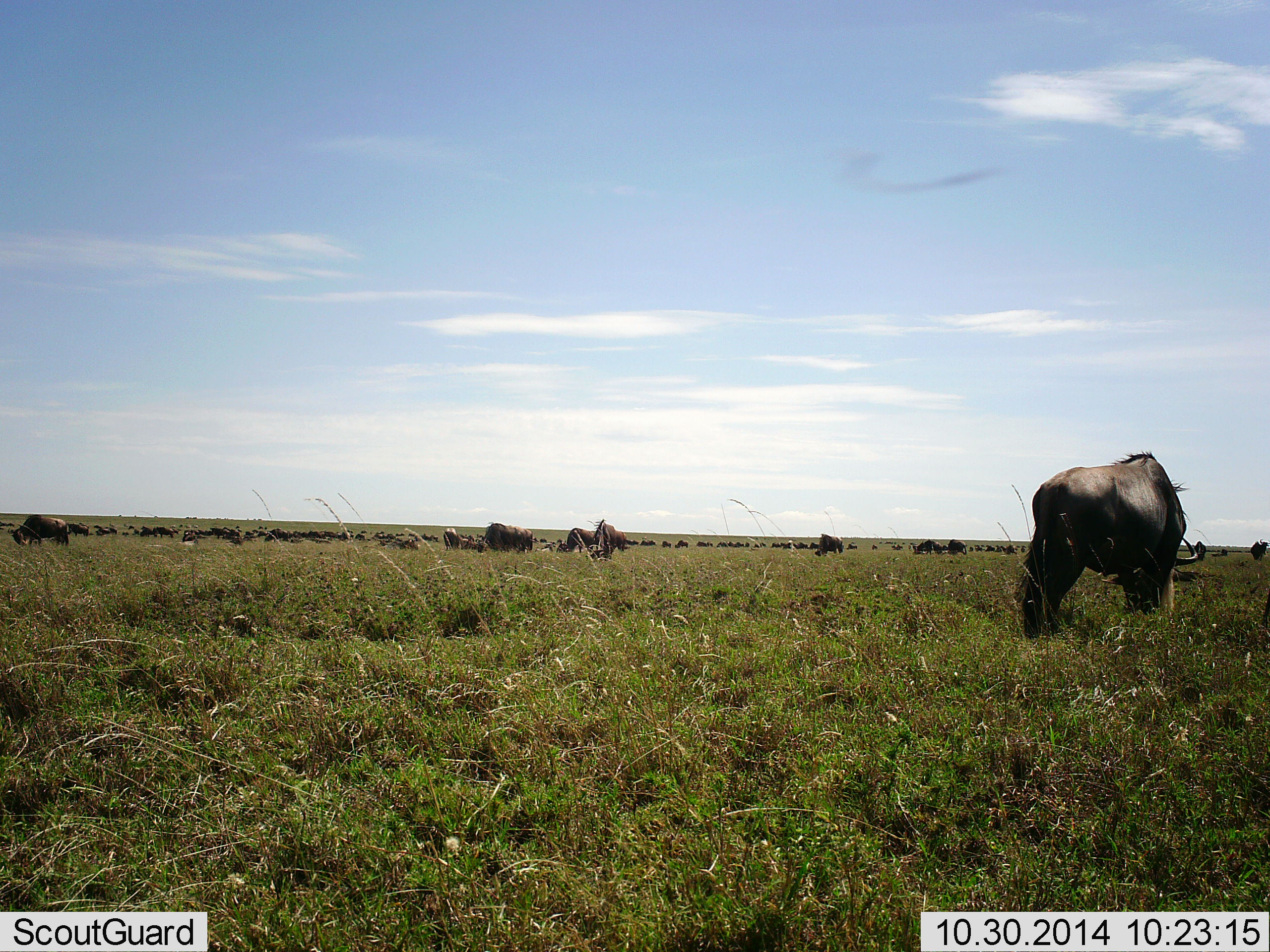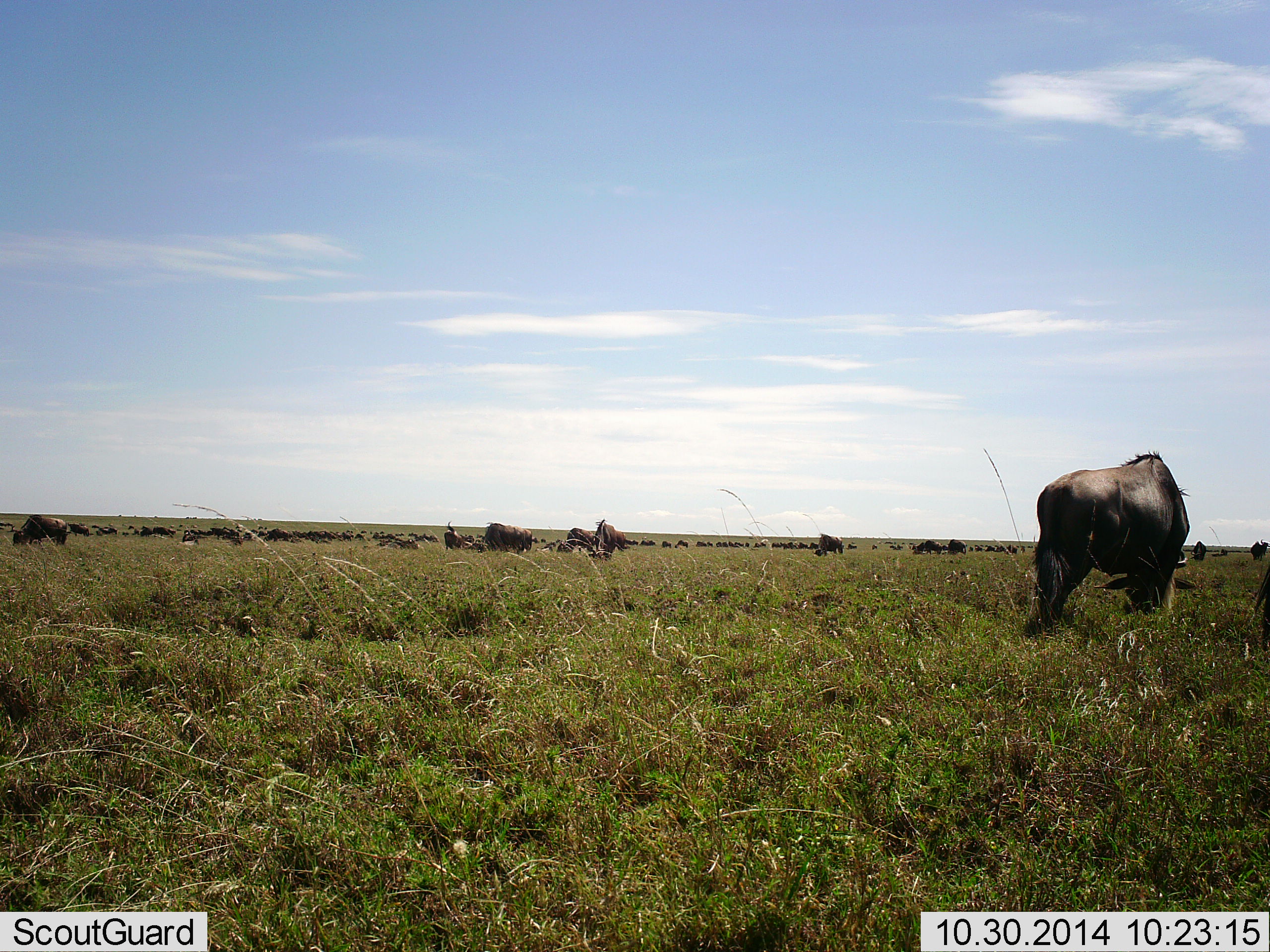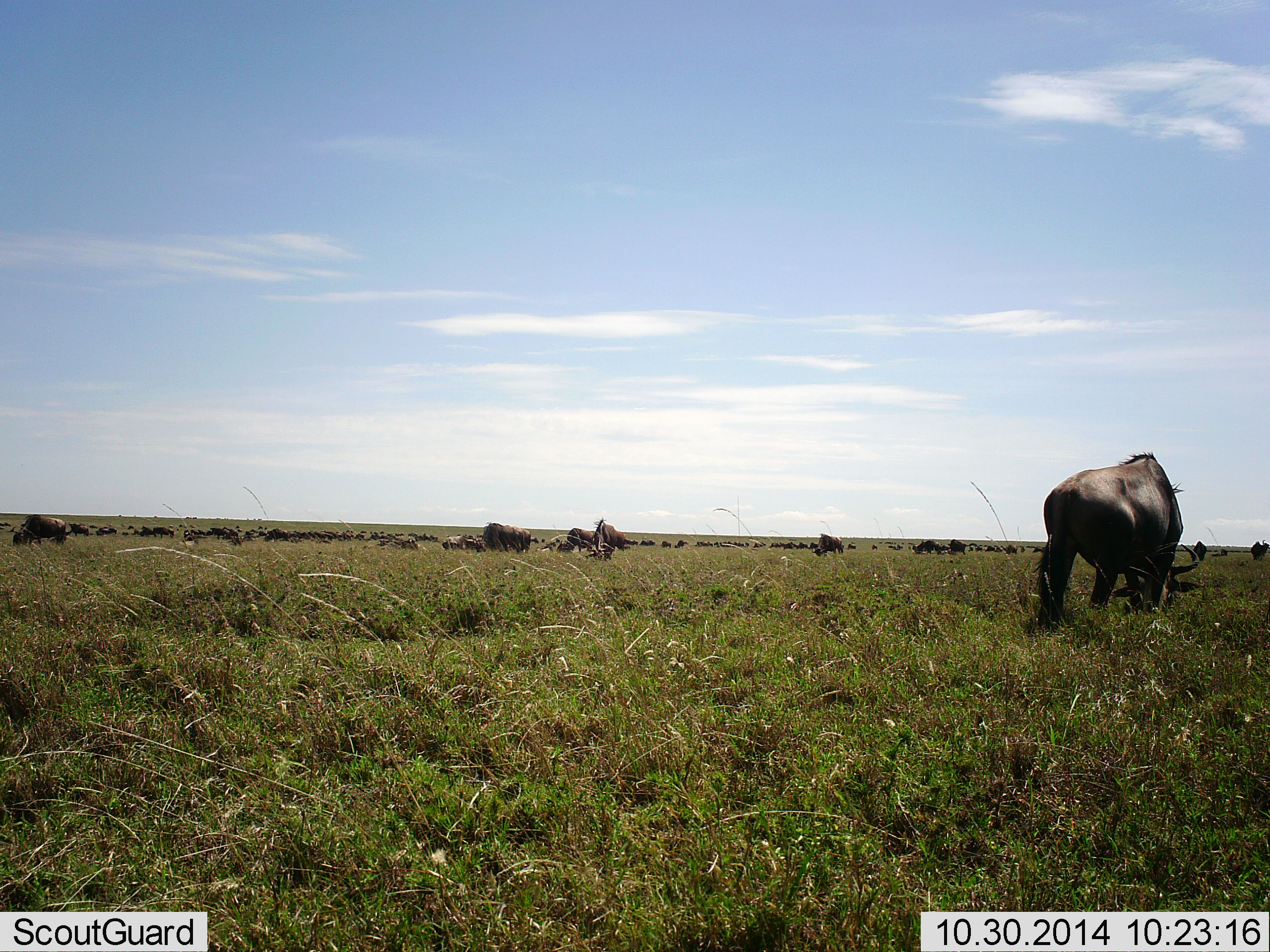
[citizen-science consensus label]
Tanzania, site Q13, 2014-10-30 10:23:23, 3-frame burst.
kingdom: Animalia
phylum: Chordata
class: Mammalia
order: Artiodactyla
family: Bovidae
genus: Connochaetes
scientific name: Connochaetes taurinus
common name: blue wildebeest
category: wildebeest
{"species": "wildebeest (blue wildebeest) (Connochaetes taurinus)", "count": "51+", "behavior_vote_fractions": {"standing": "40%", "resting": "20%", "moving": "40%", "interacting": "0%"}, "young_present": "0%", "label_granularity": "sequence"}